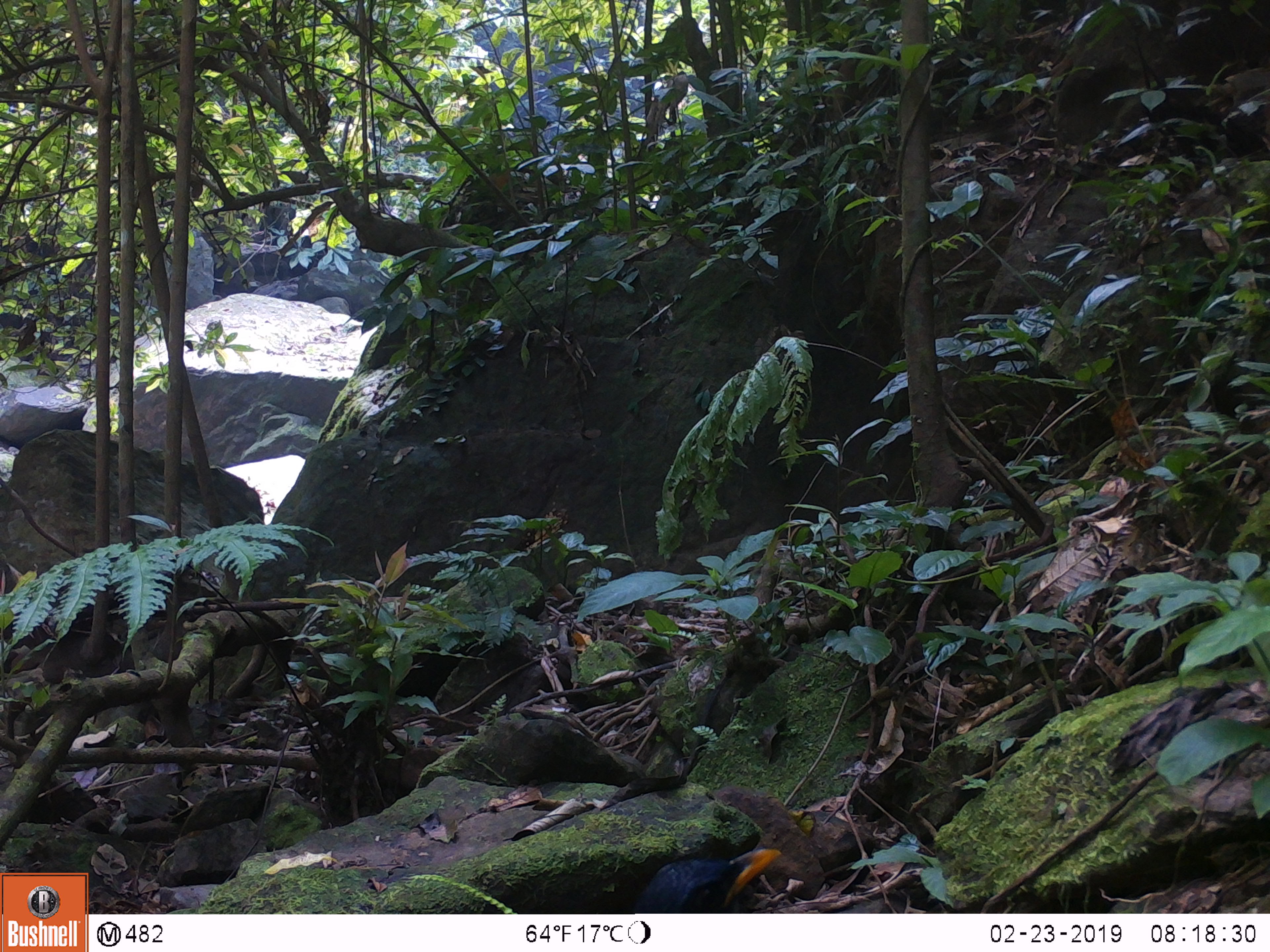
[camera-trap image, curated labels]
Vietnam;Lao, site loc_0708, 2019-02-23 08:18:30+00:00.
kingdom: Animalia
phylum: Chordata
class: Aves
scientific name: Aves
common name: bird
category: unidentified bird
Unidentified bird (bird) (Aves). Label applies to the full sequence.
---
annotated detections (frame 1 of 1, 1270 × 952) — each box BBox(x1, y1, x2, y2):
unidentified bird: BBox(629, 846, 782, 913)